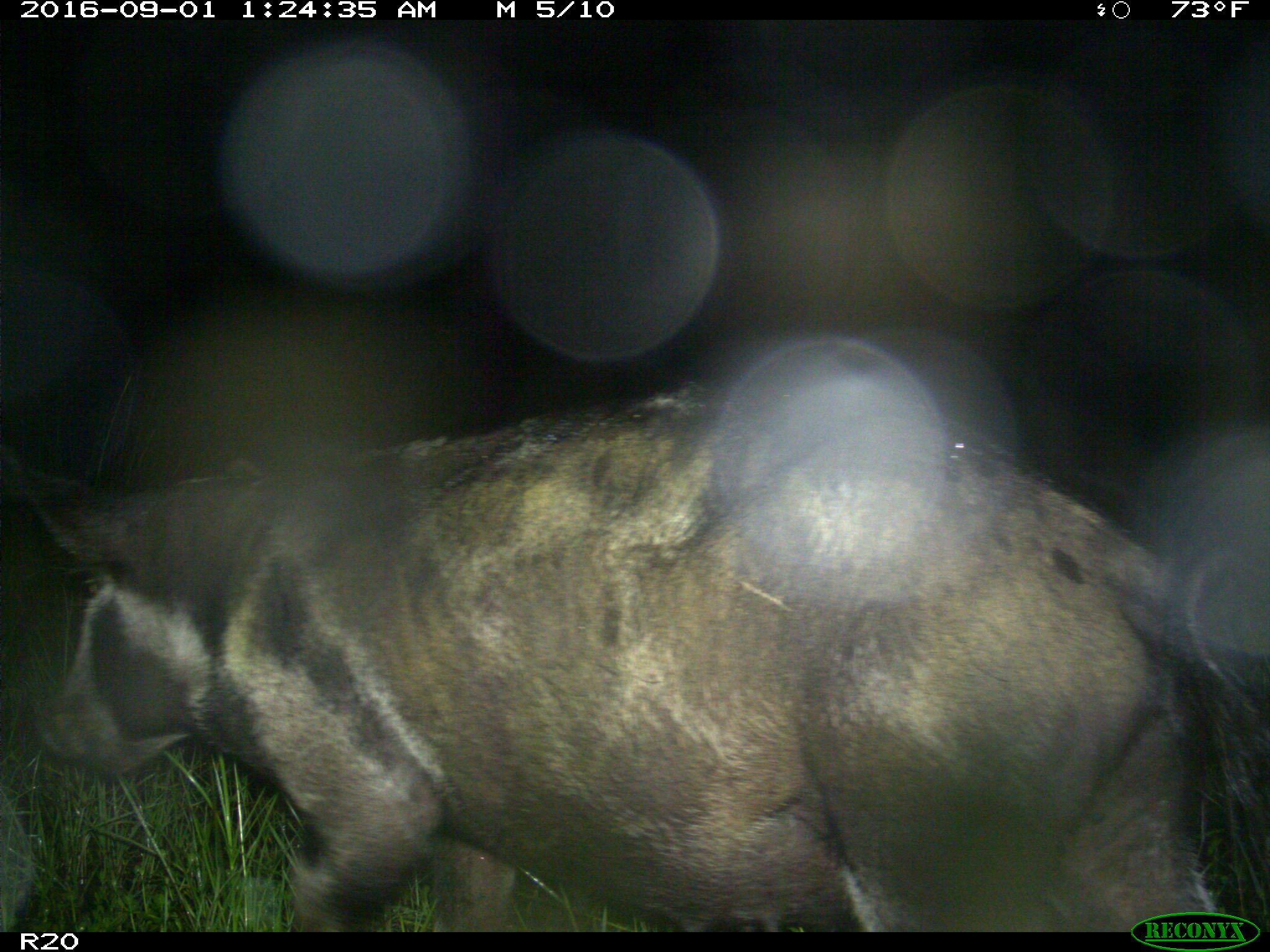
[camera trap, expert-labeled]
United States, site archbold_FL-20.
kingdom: Animalia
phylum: Chordata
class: Mammalia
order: Artiodactyla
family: Suidae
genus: Sus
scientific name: Sus scrofa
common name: wild boar